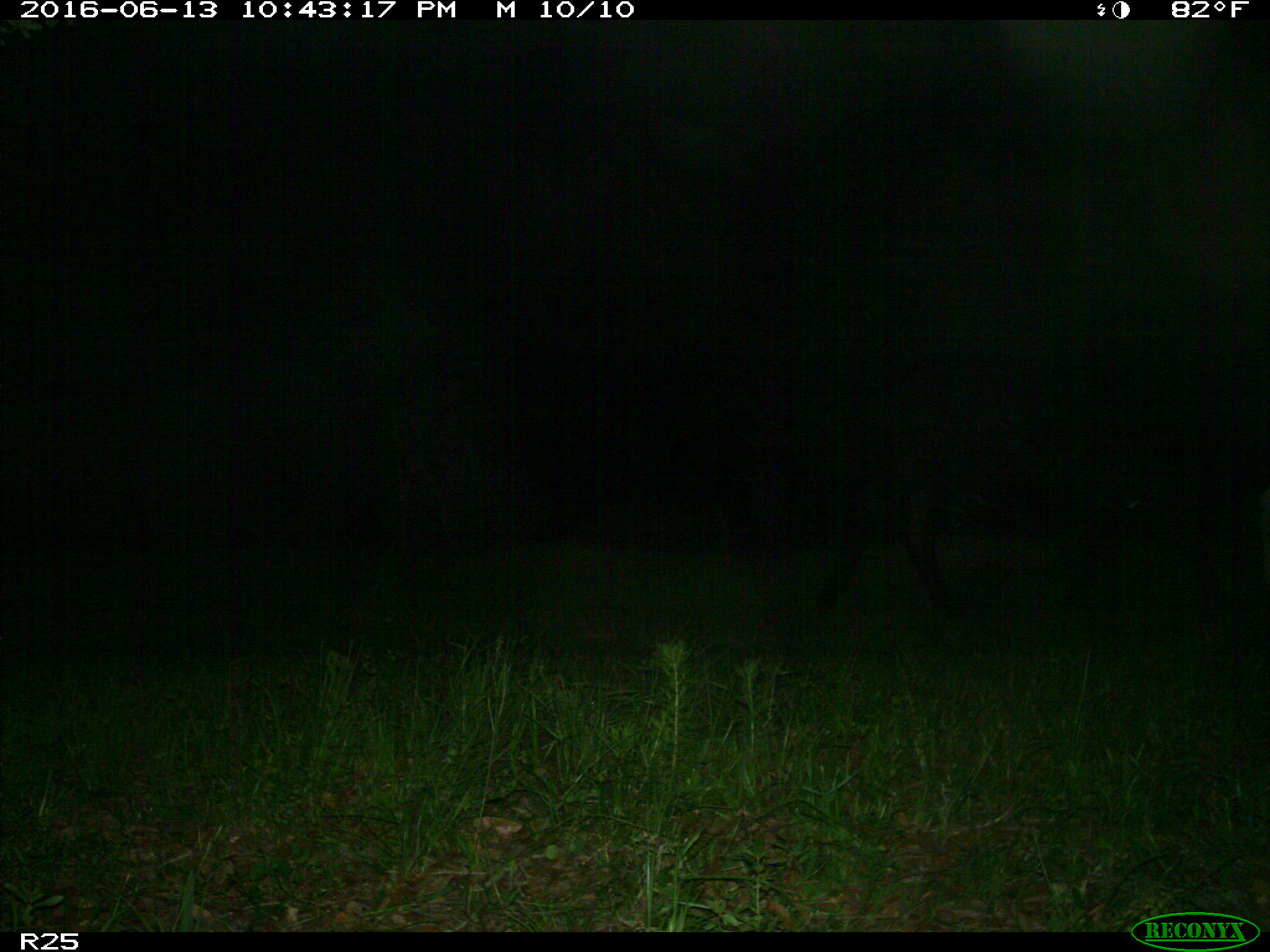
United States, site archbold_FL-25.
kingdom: Animalia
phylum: Chordata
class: Mammalia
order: Artiodactyla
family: Bovidae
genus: Bos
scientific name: Bos taurus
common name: domestic cow